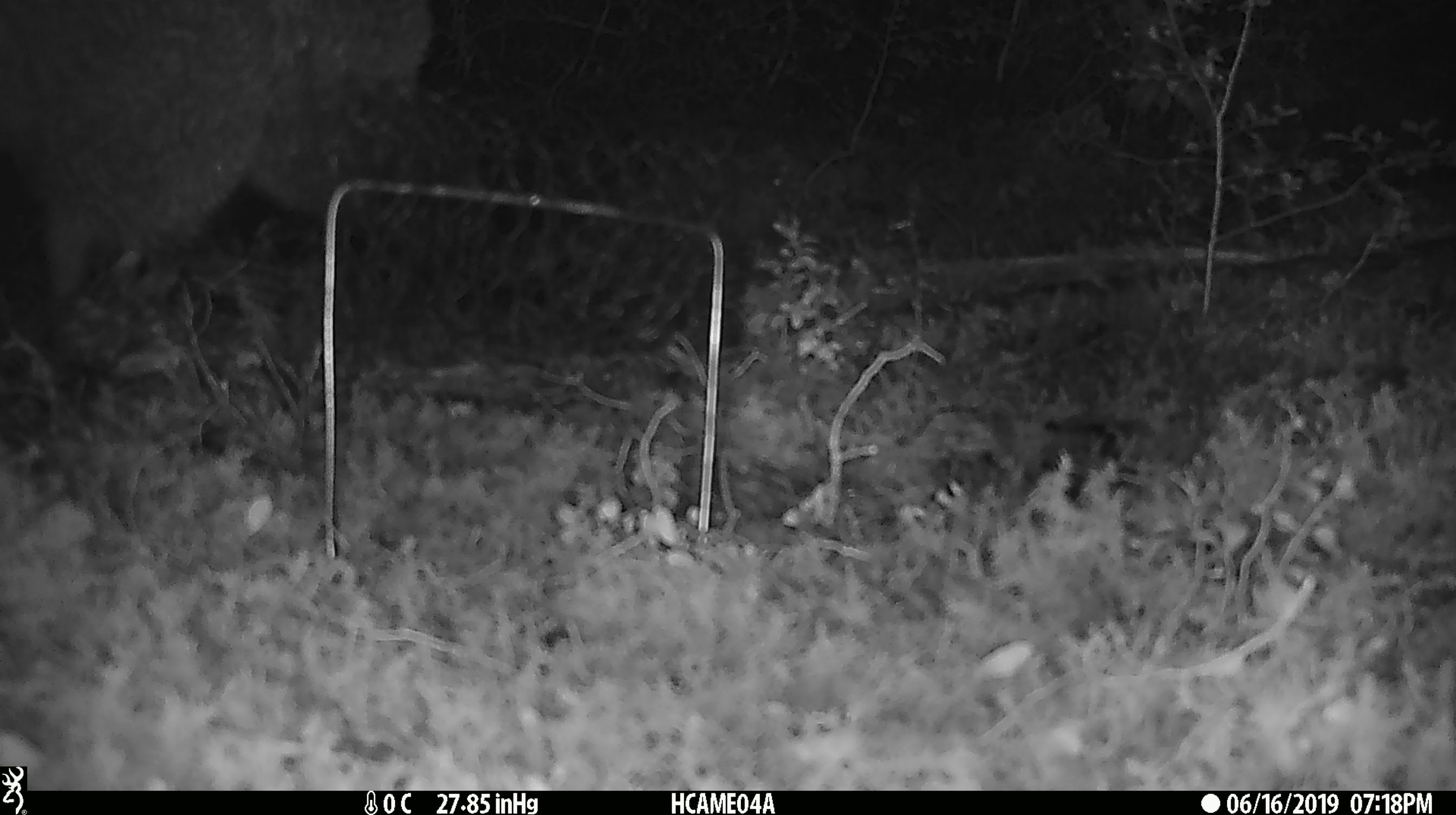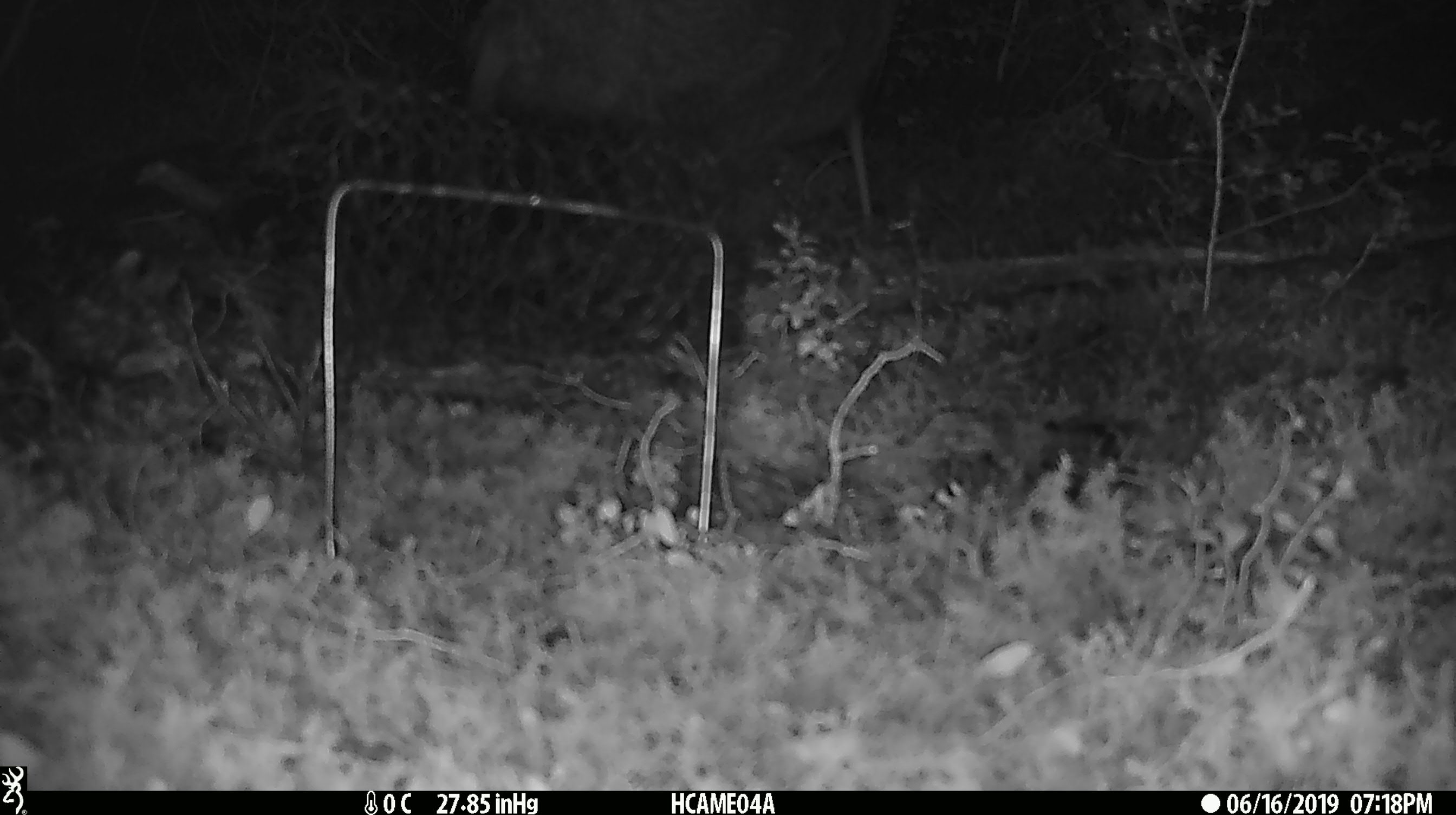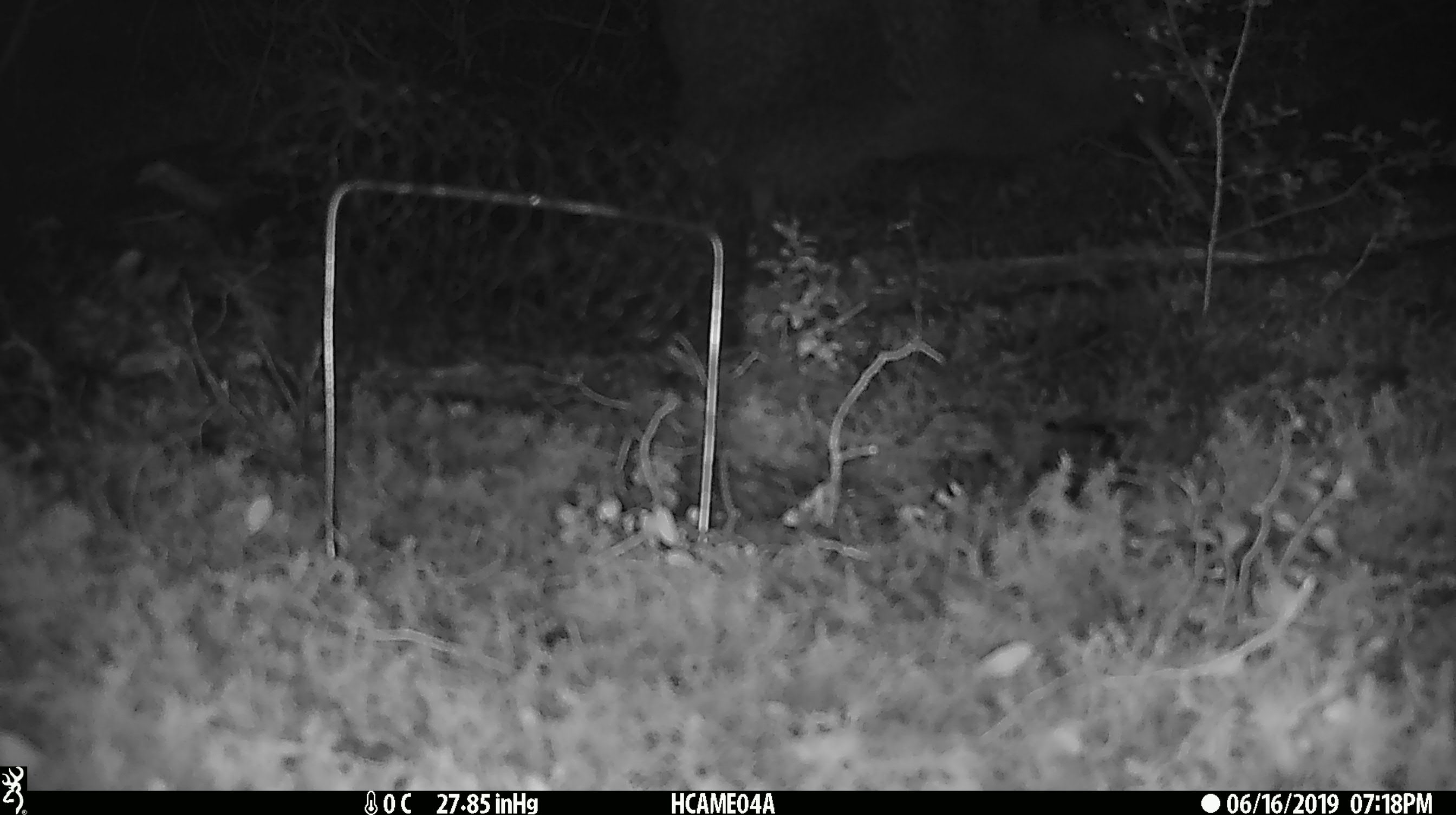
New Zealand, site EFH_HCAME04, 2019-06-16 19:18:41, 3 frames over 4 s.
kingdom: Animalia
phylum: Chordata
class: Aves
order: Apterygiformes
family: Apterygidae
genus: Apteryx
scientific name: Apteryx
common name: kiwi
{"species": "kiwi (Apteryx)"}